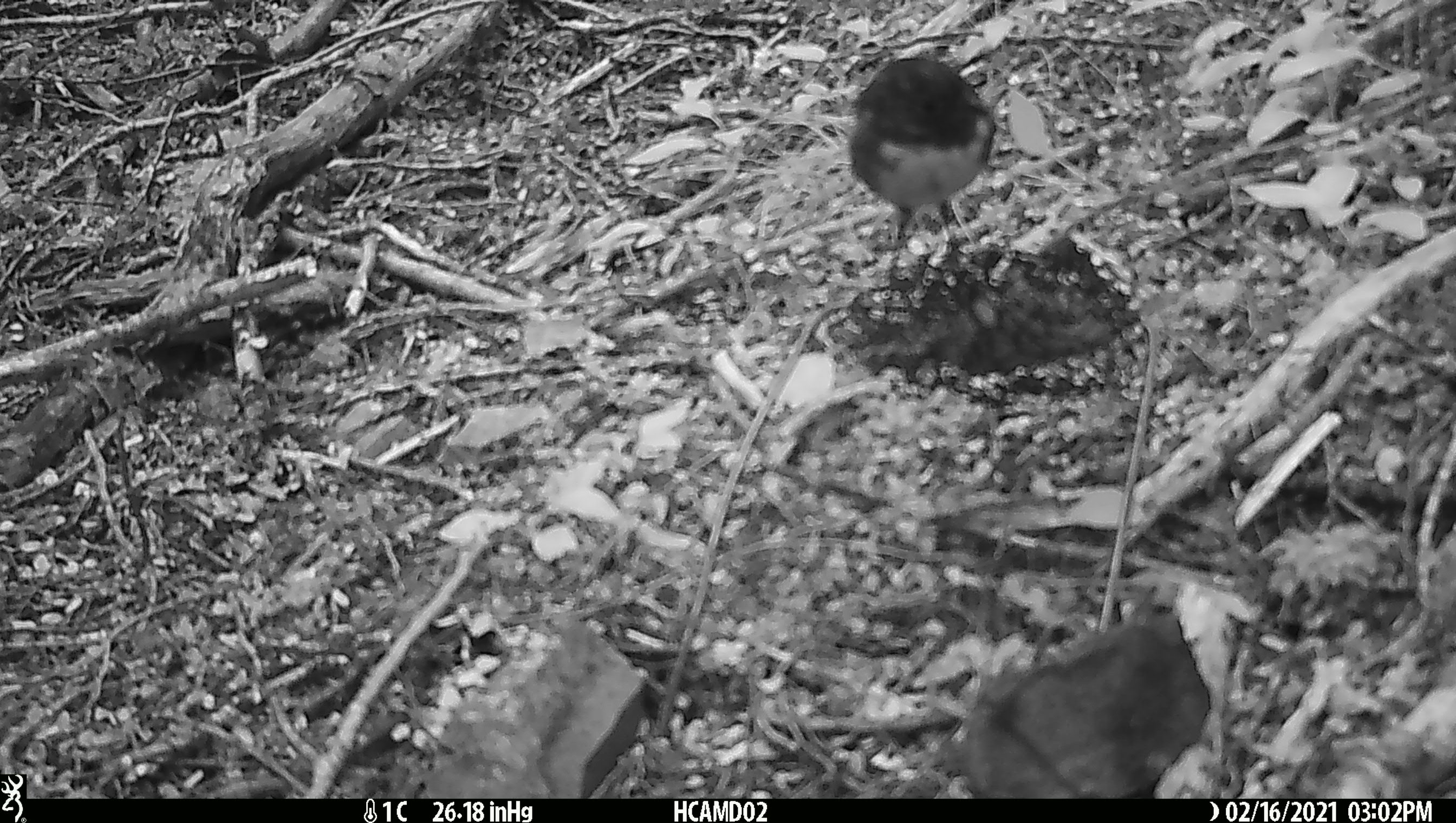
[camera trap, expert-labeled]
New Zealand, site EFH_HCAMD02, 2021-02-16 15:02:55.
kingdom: Animalia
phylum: Chordata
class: Aves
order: Passeriformes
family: Petroicidae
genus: Petroica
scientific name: Petroica australis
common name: new zealand robin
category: robin